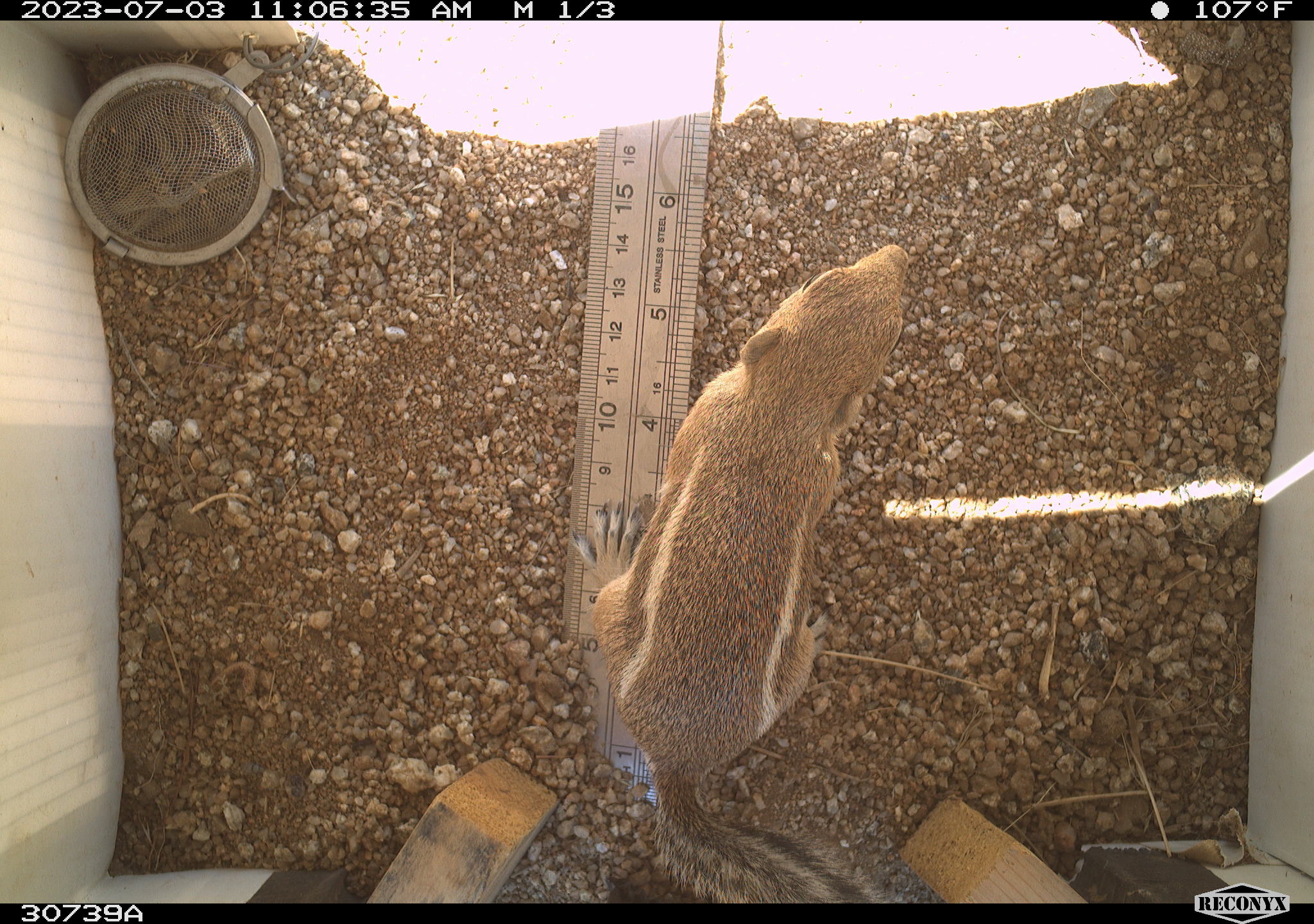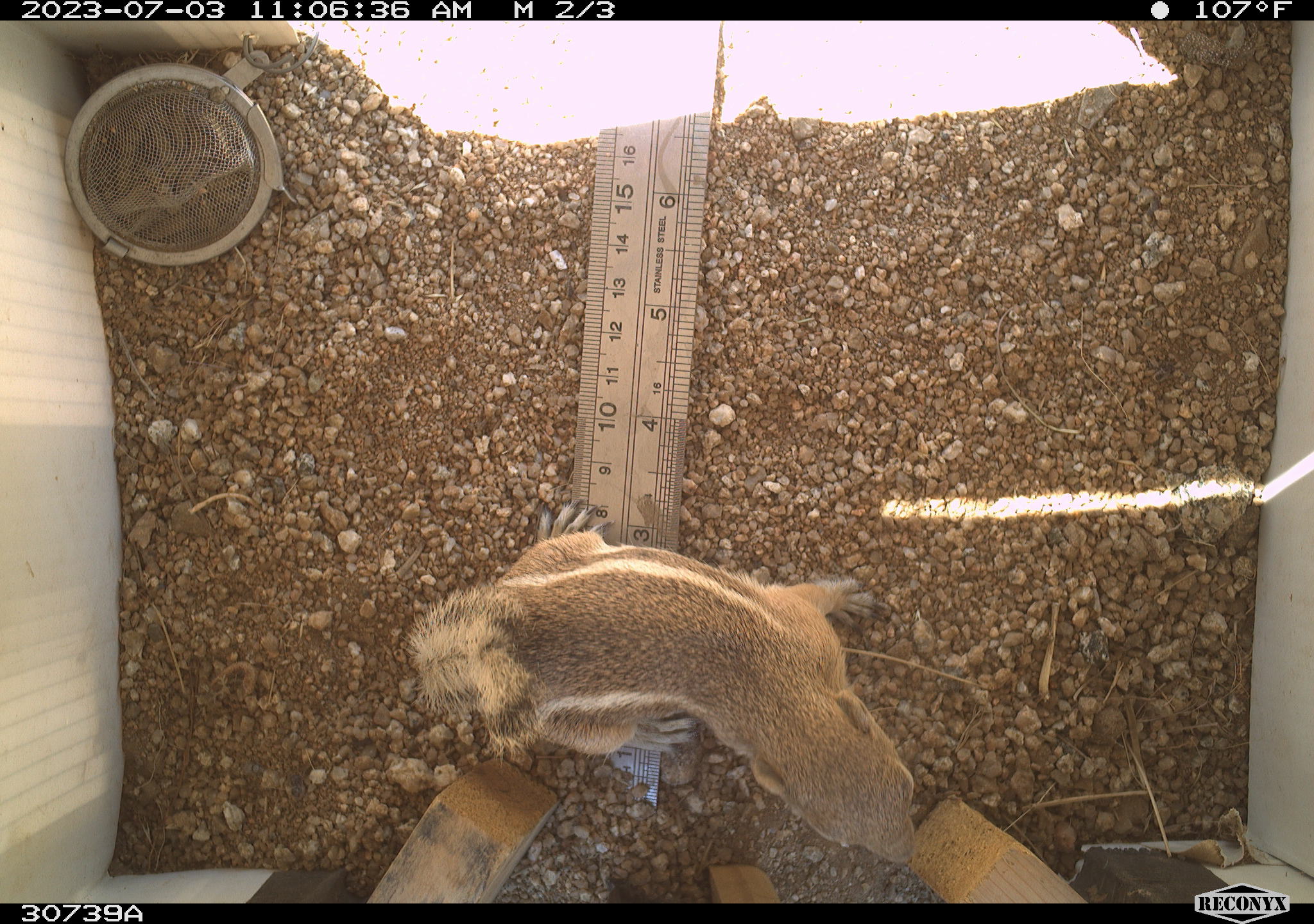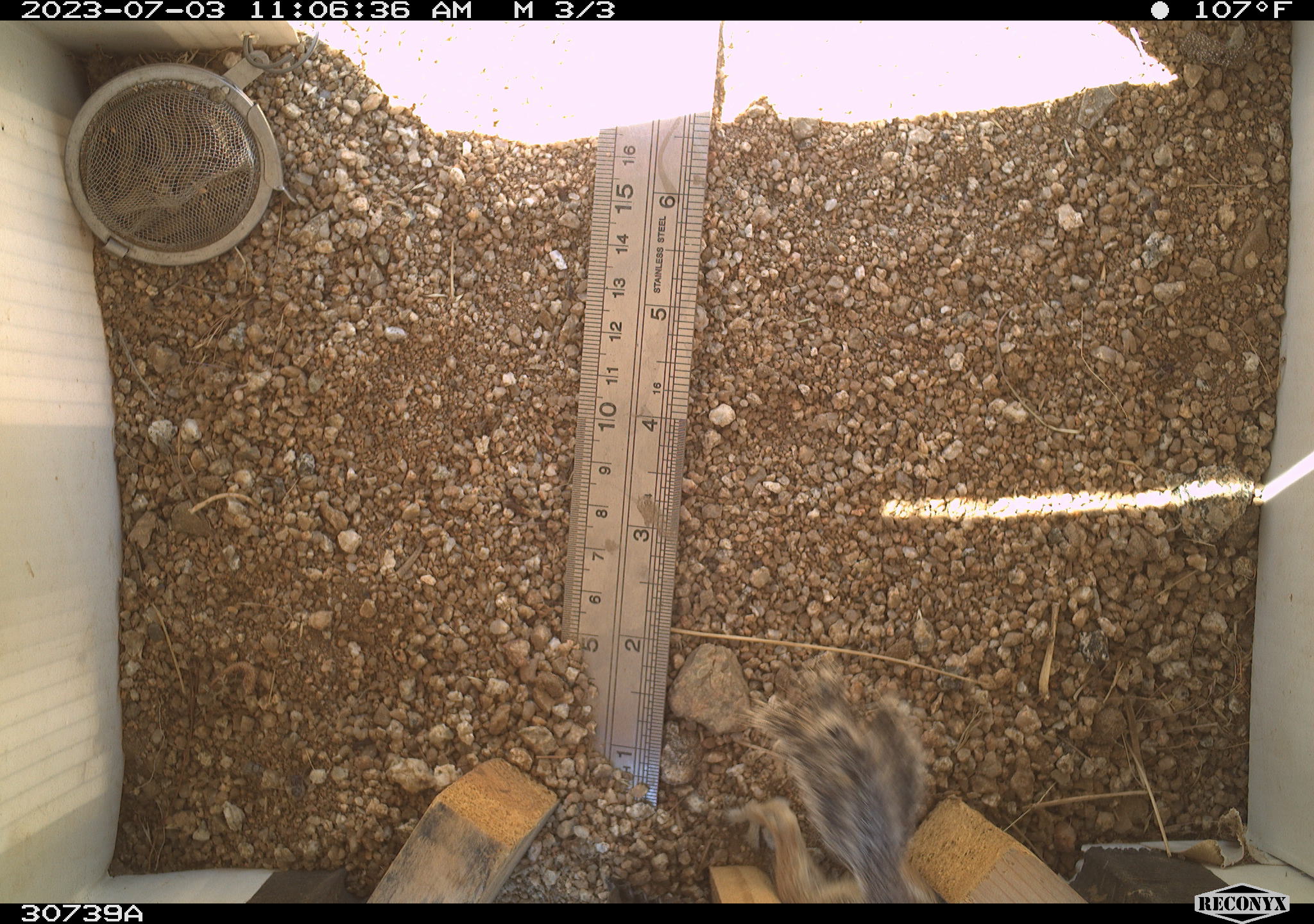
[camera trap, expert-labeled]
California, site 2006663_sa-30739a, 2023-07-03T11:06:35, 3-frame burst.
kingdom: Animalia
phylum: Chordata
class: Mammalia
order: Rodentia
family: Sciuridae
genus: Ammospermophilus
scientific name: Ammospermophilus leucurus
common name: white-tailed antelope squirrel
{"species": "white-tailed antelope squirrel (Ammospermophilus leucurus)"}